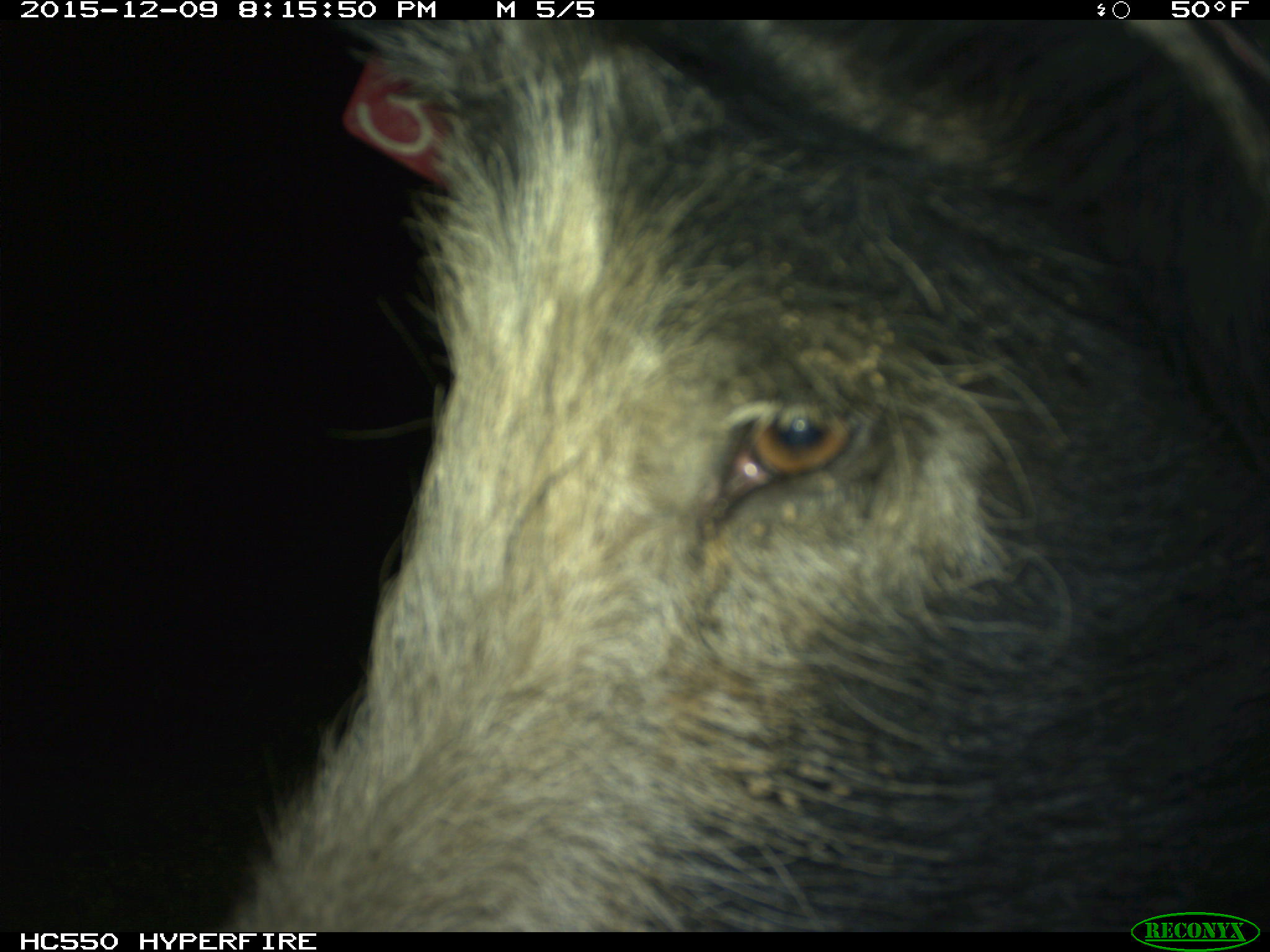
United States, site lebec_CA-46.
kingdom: Animalia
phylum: Chordata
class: Mammalia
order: Artiodactyla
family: Suidae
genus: Sus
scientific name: Sus scrofa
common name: wild boar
Sus scrofa (wild boar).